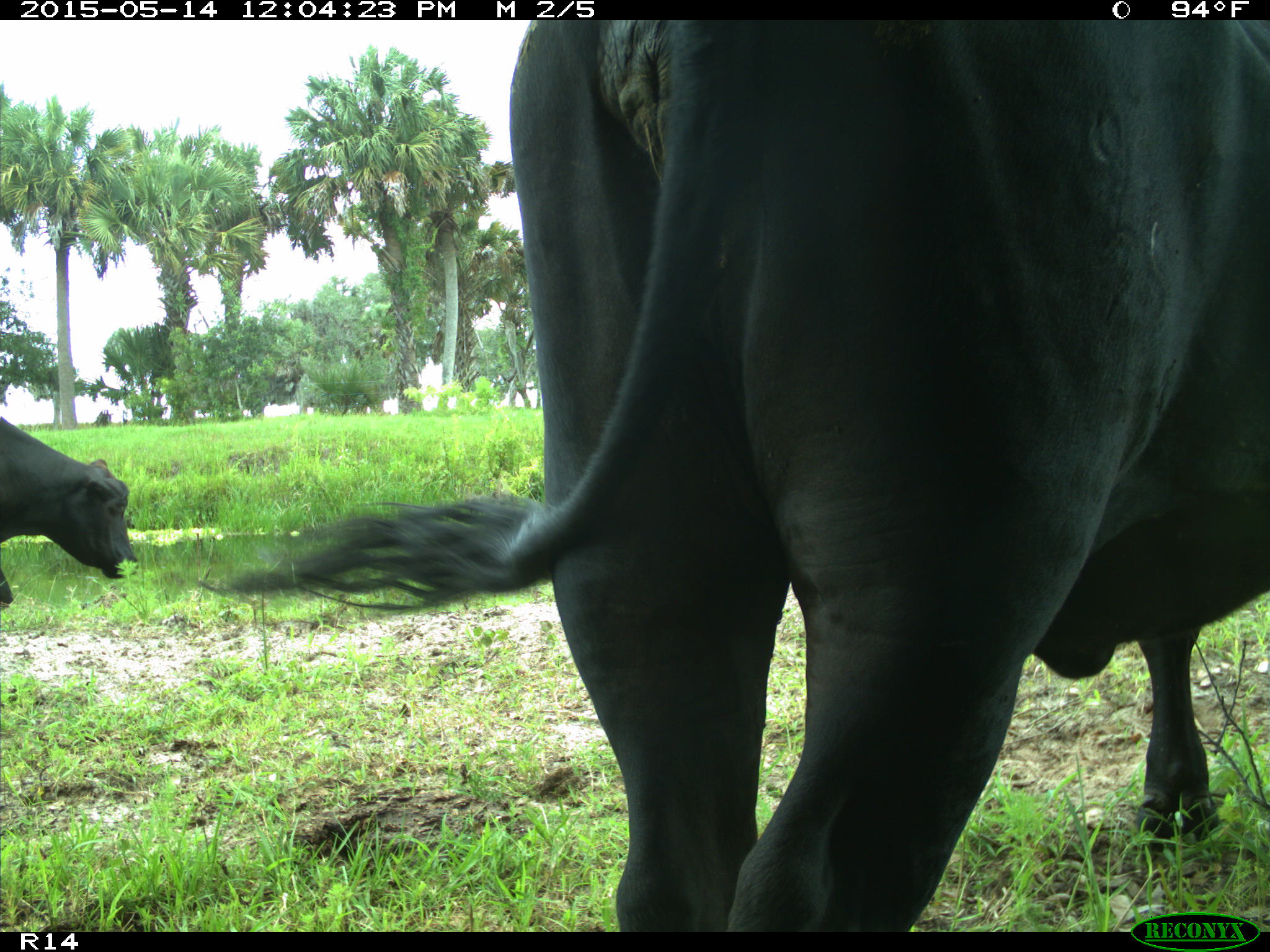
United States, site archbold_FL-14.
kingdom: Animalia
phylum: Chordata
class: Mammalia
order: Artiodactyla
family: Bovidae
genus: Bos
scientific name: Bos taurus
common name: domestic cow